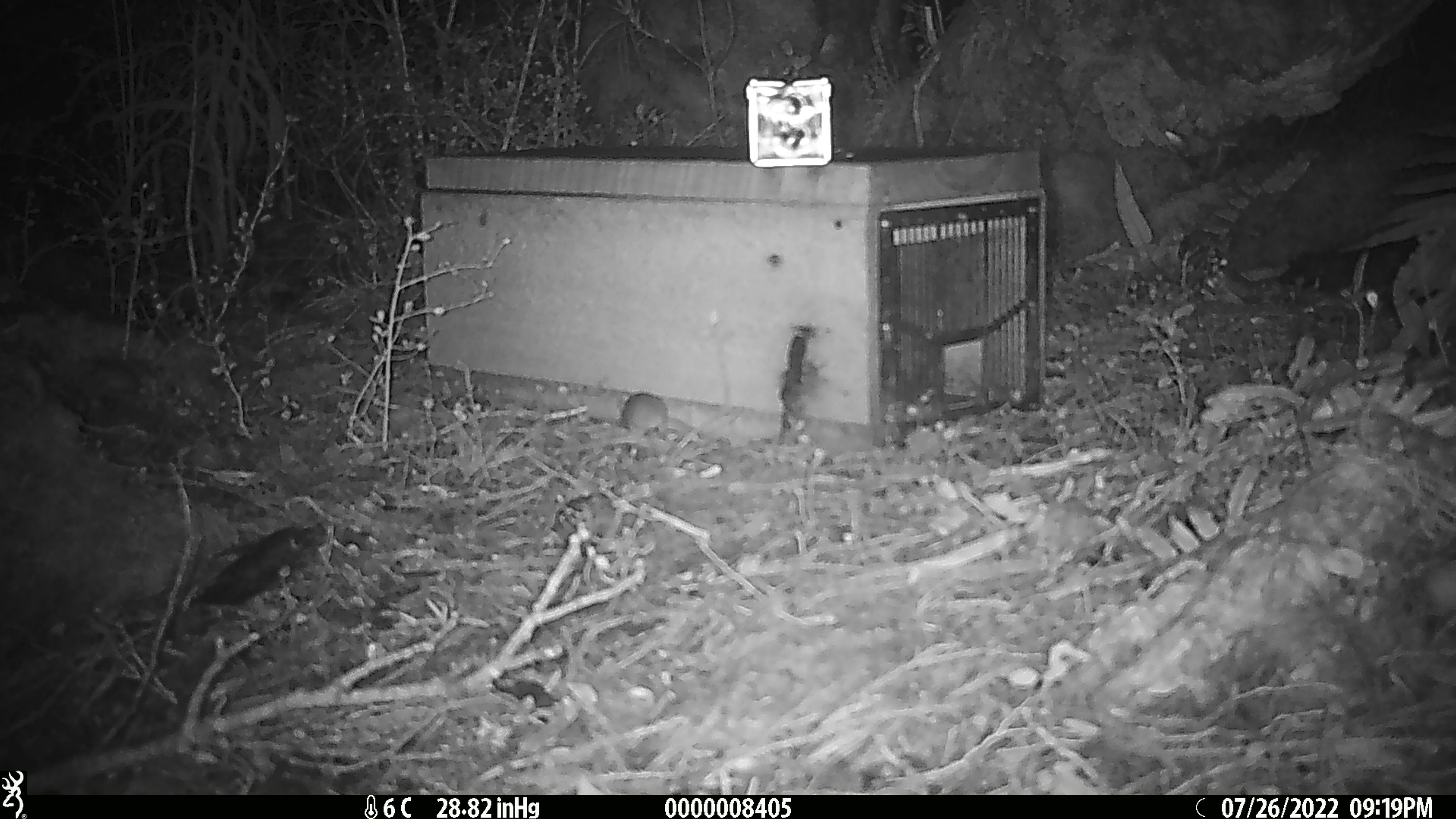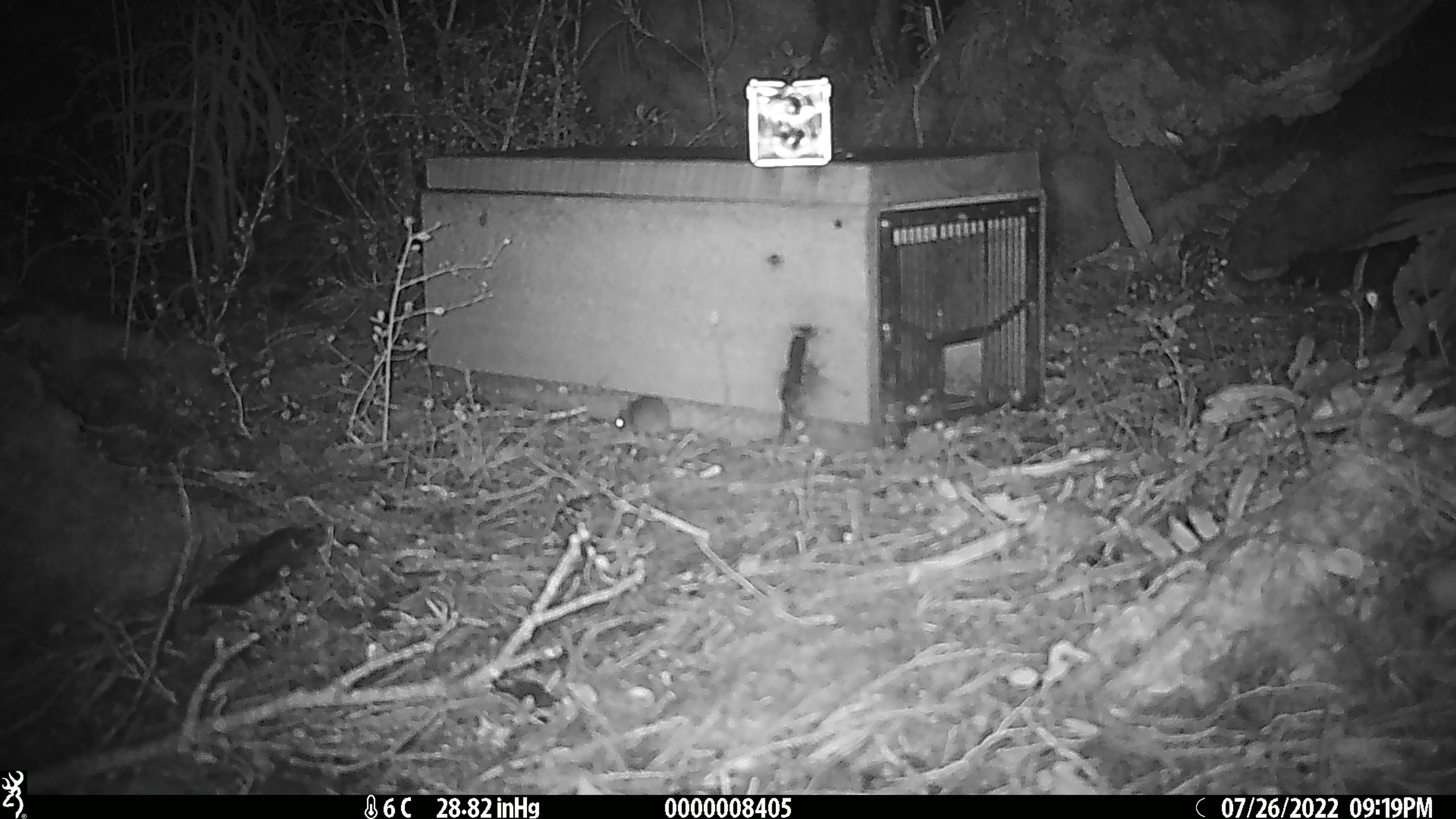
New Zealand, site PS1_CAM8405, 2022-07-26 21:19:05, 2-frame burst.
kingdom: Animalia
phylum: Chordata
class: Mammalia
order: Rodentia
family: Muridae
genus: Mus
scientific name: Mus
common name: mouse